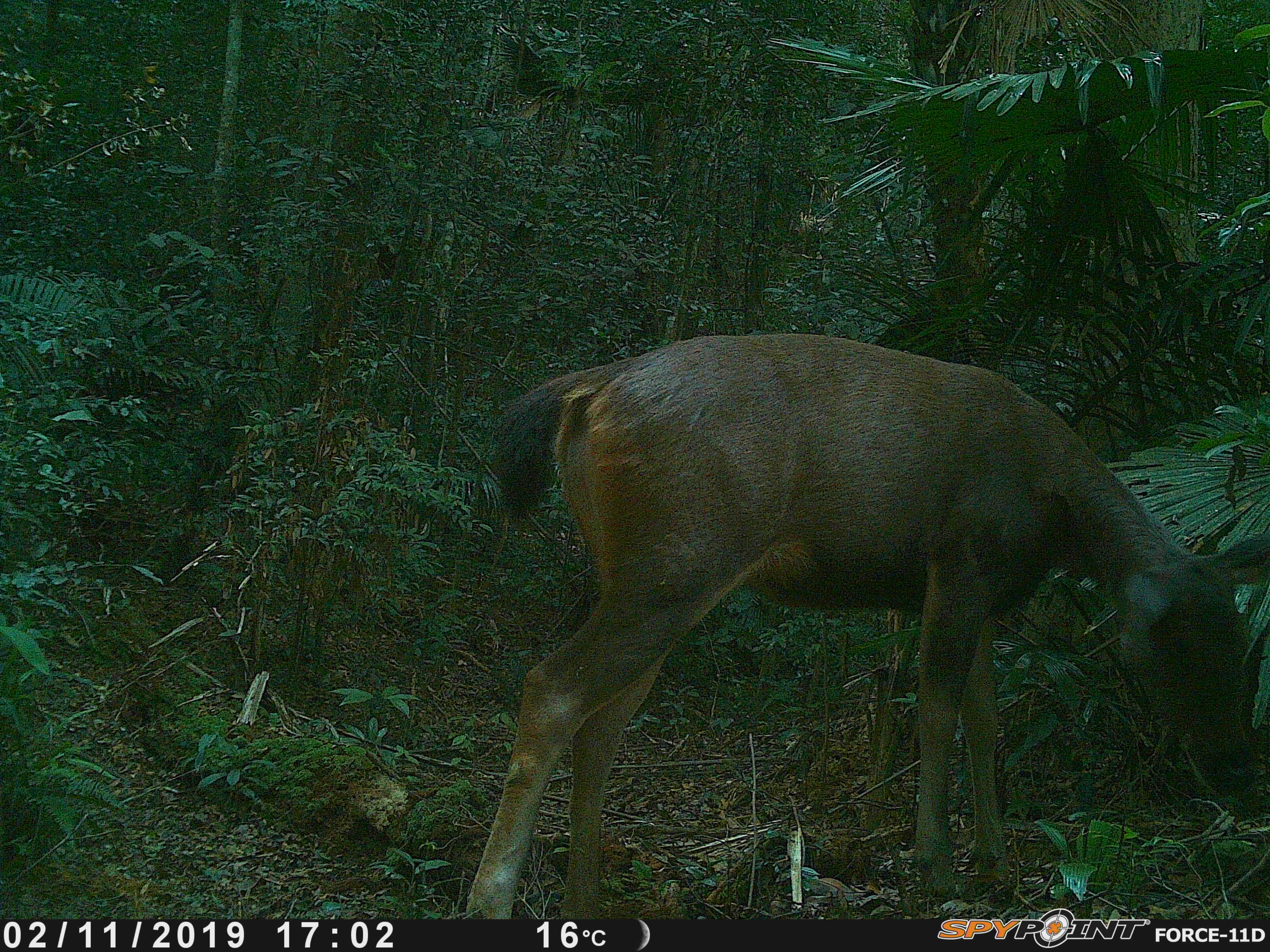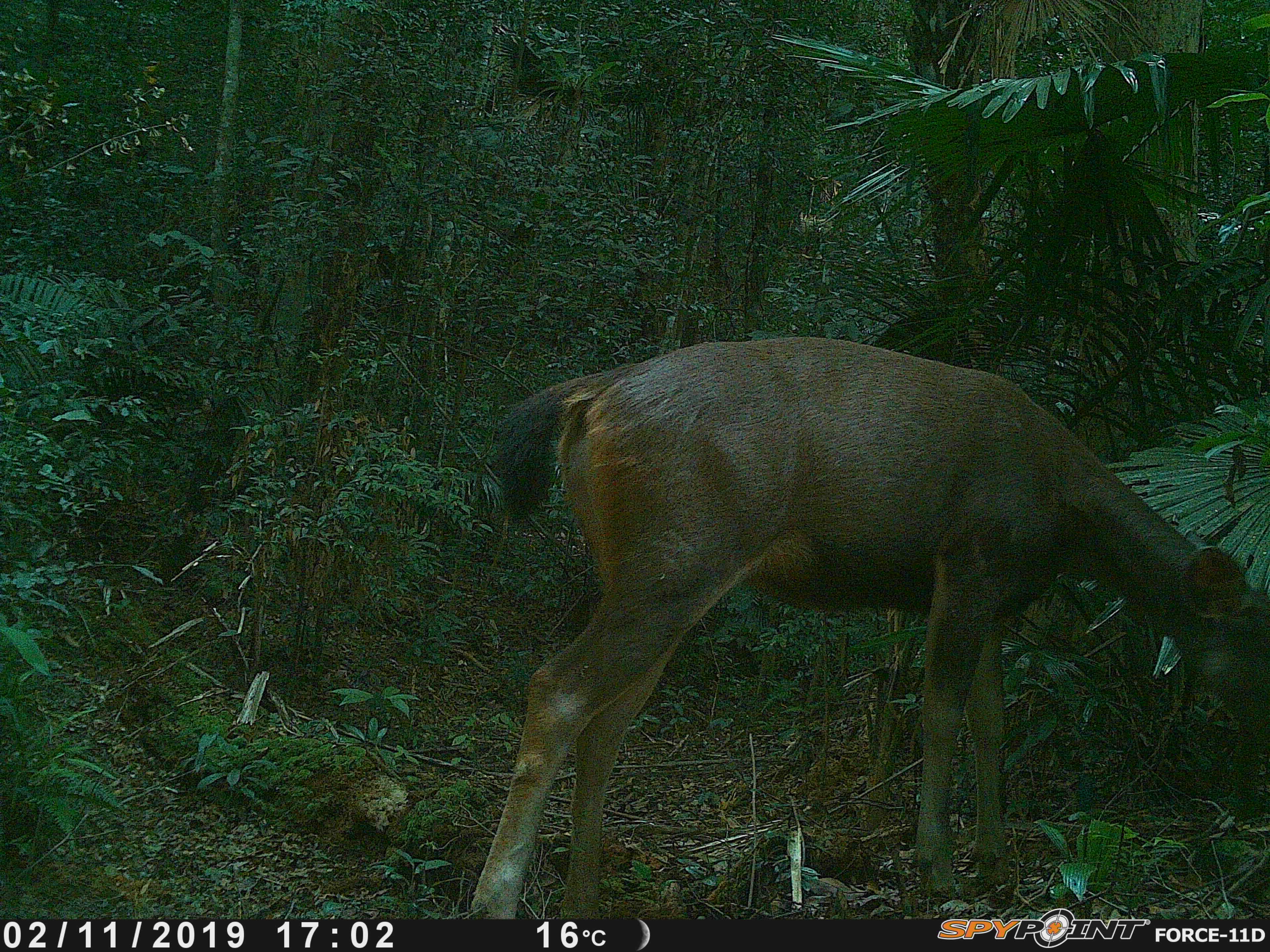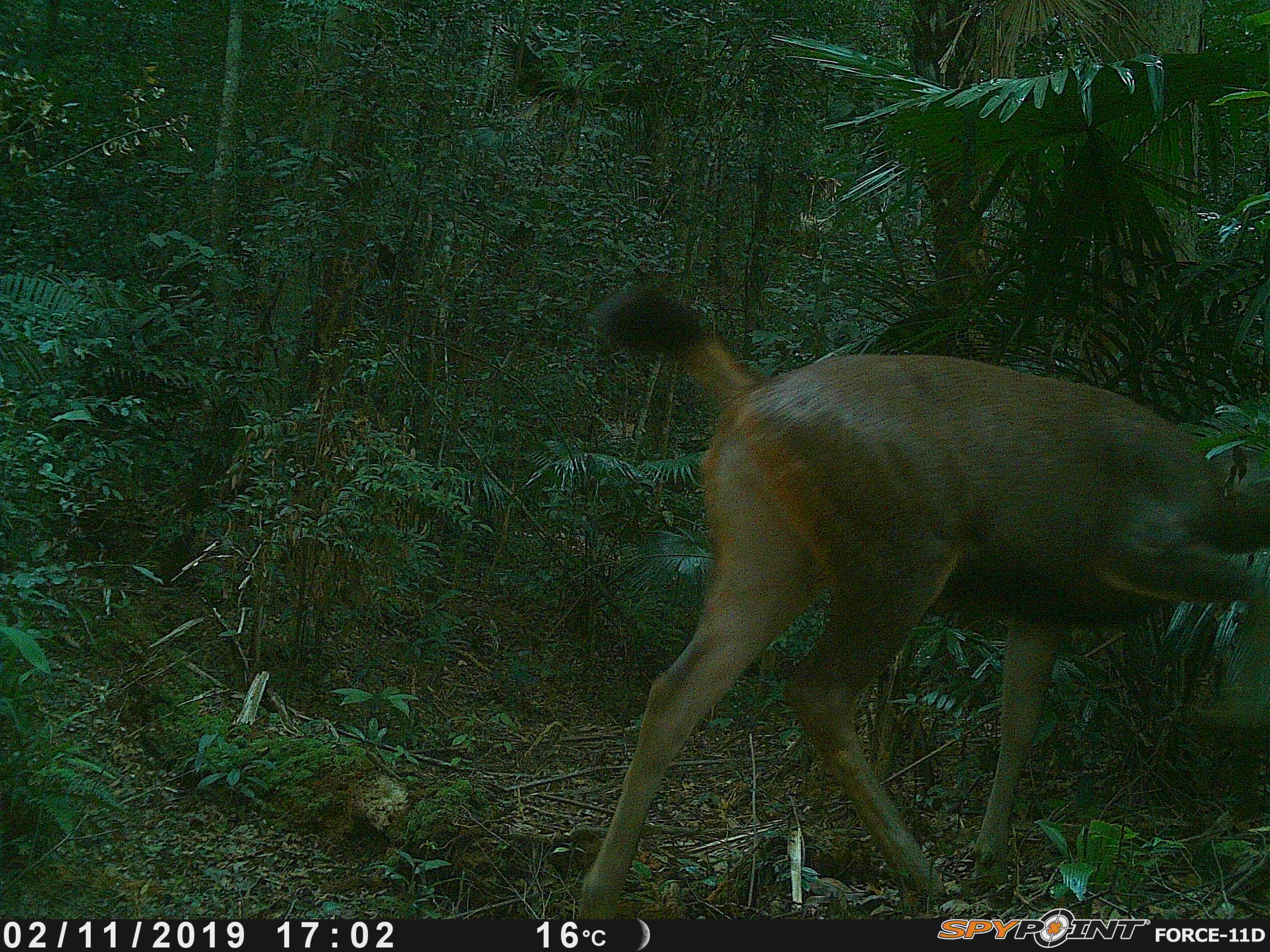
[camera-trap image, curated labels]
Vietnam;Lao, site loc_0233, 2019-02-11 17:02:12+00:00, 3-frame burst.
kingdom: Animalia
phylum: Chordata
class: Mammalia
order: Artiodactyla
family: Cervidae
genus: Rusa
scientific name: Rusa unicolor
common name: sambar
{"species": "sambar (Rusa unicolor)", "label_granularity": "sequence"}